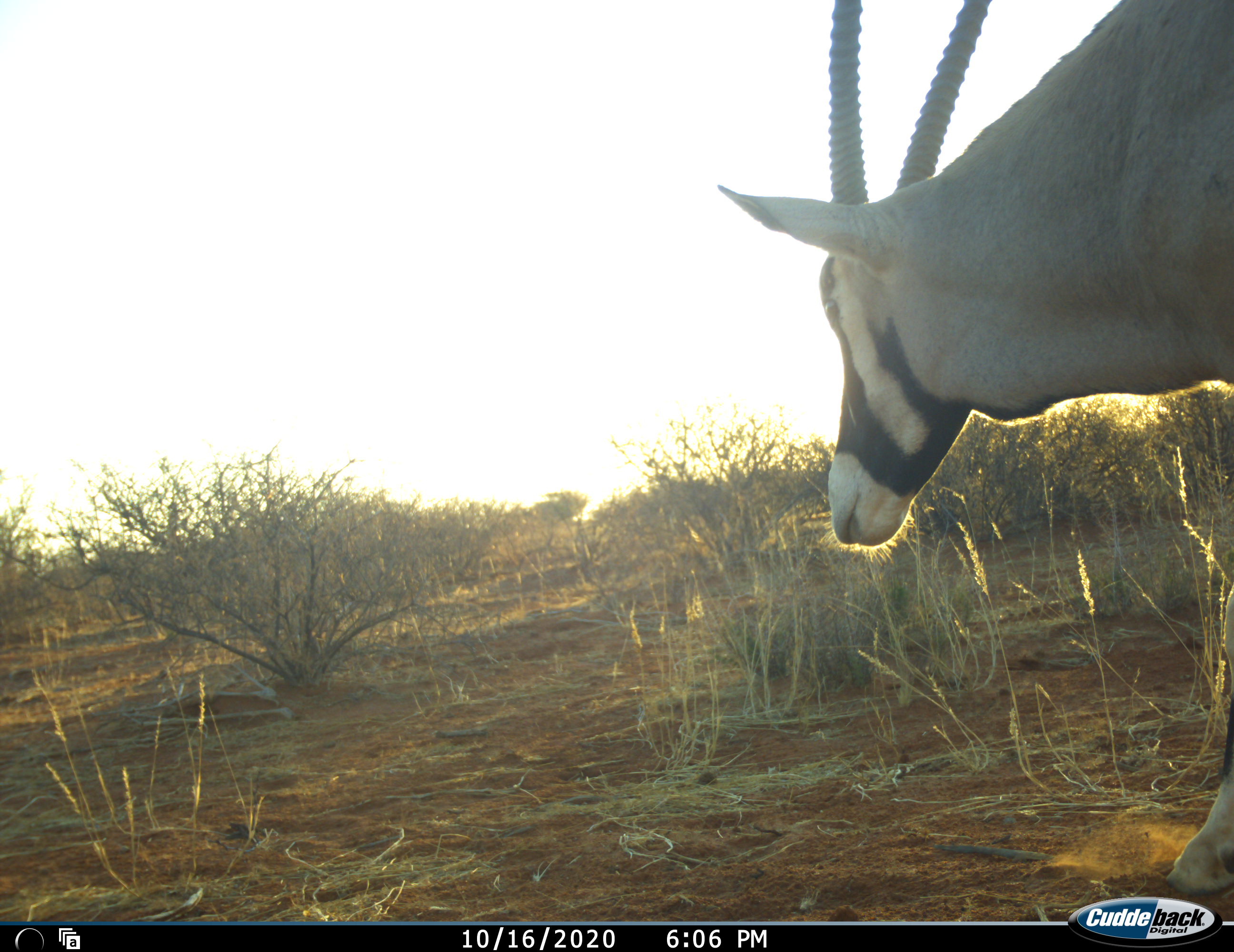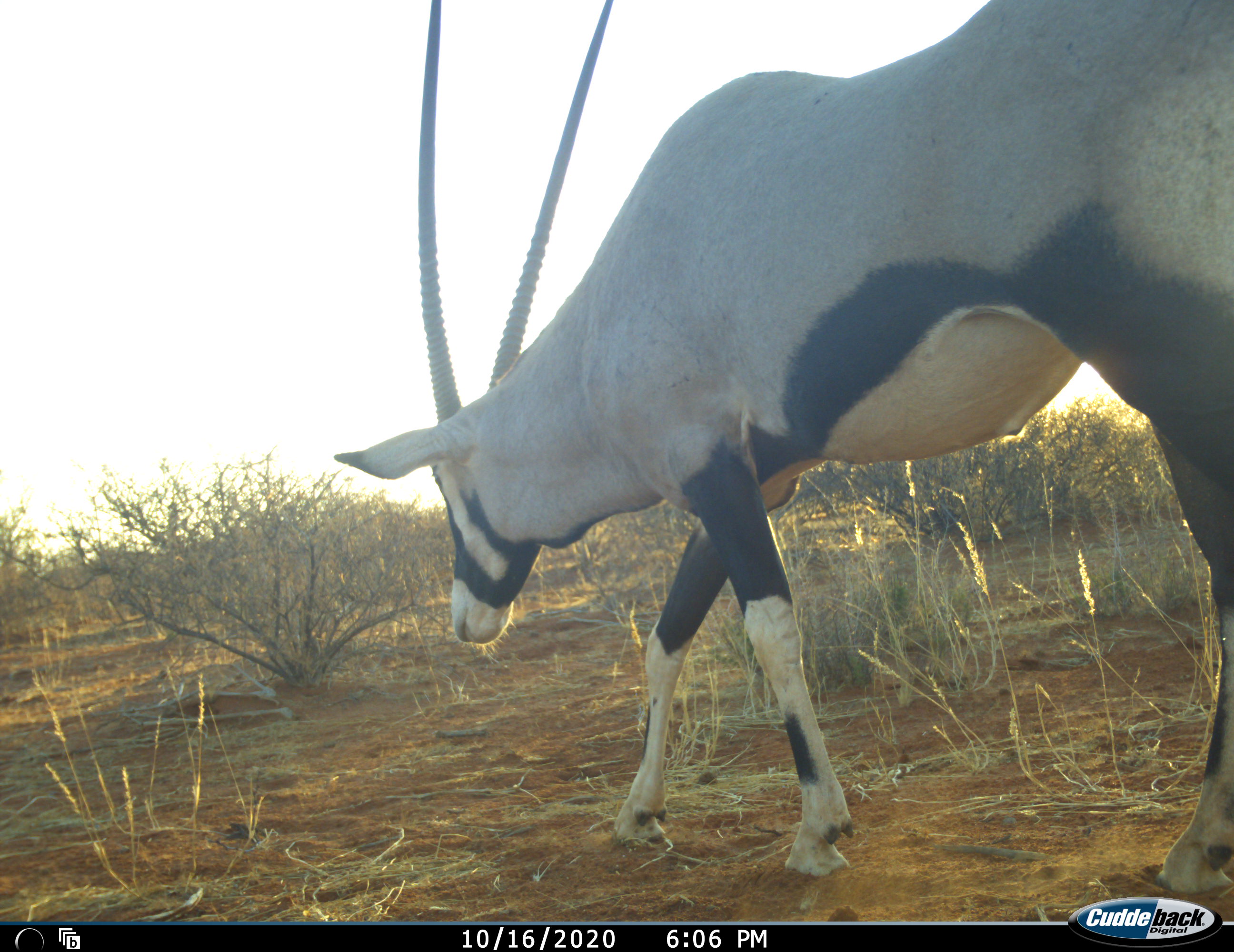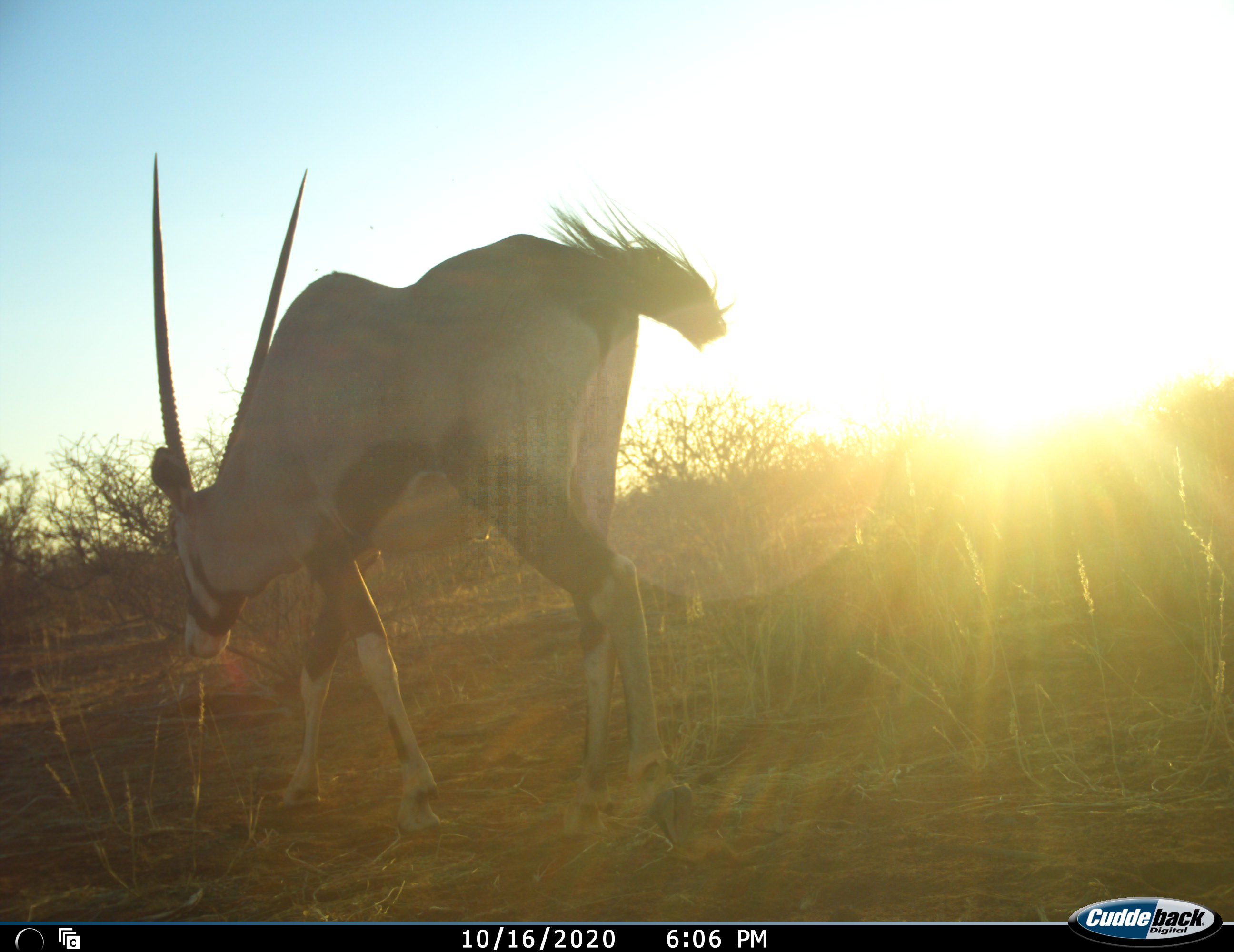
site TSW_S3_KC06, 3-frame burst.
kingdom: Animalia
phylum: Chordata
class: Mammalia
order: Artiodactyla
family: Bovidae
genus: Oryx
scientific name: Oryx gazella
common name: gemsbok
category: oryx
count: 1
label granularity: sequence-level